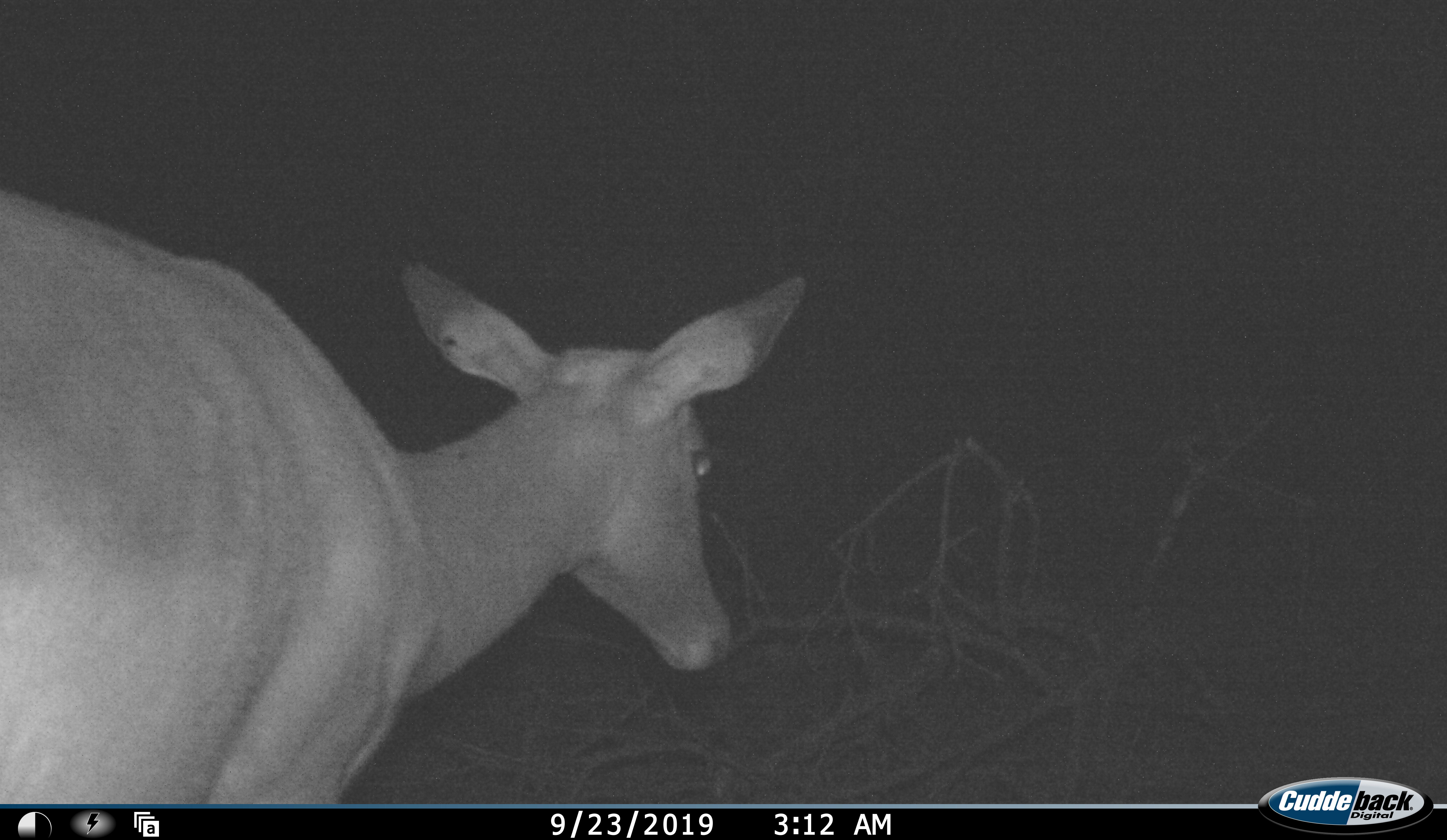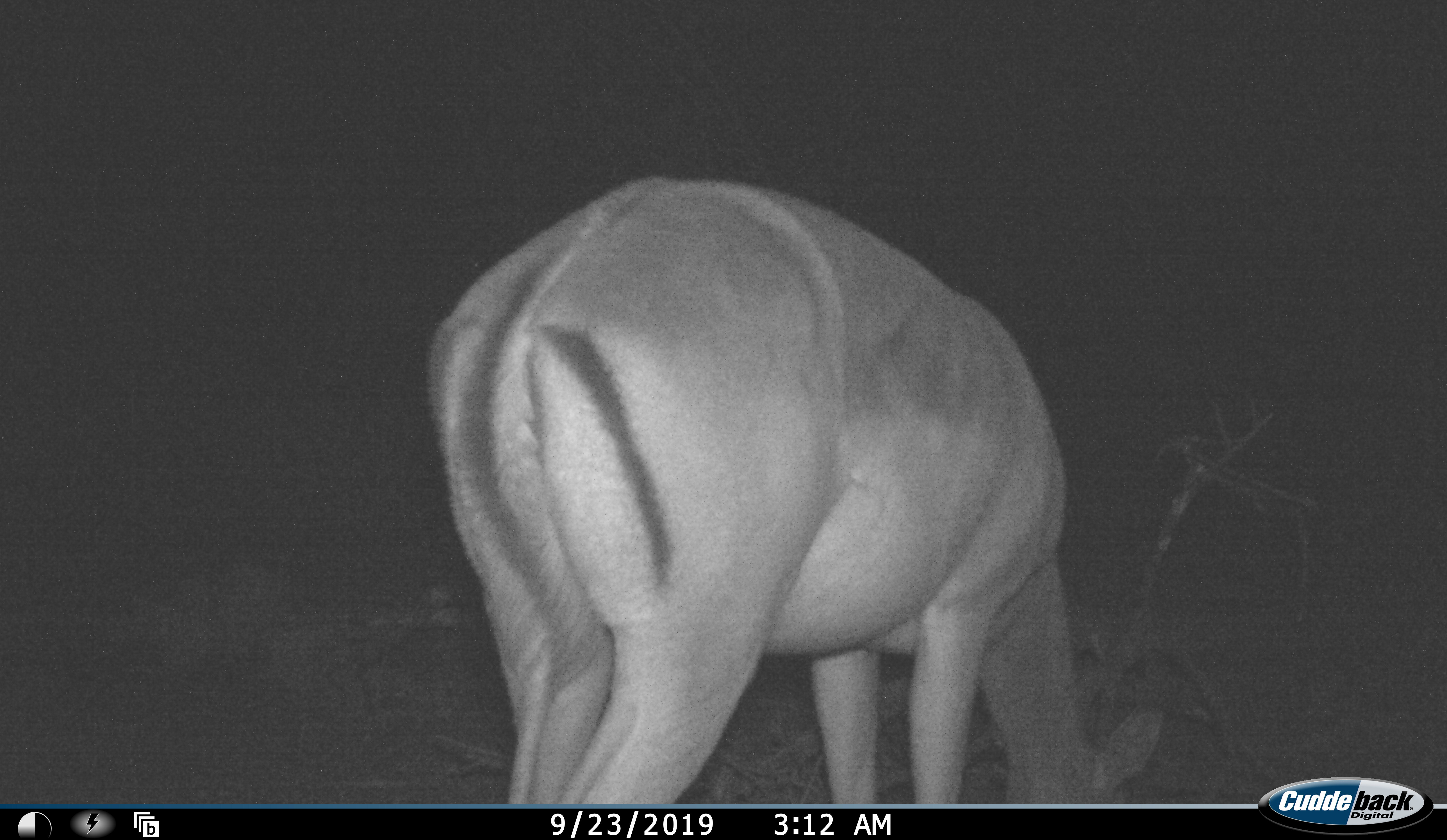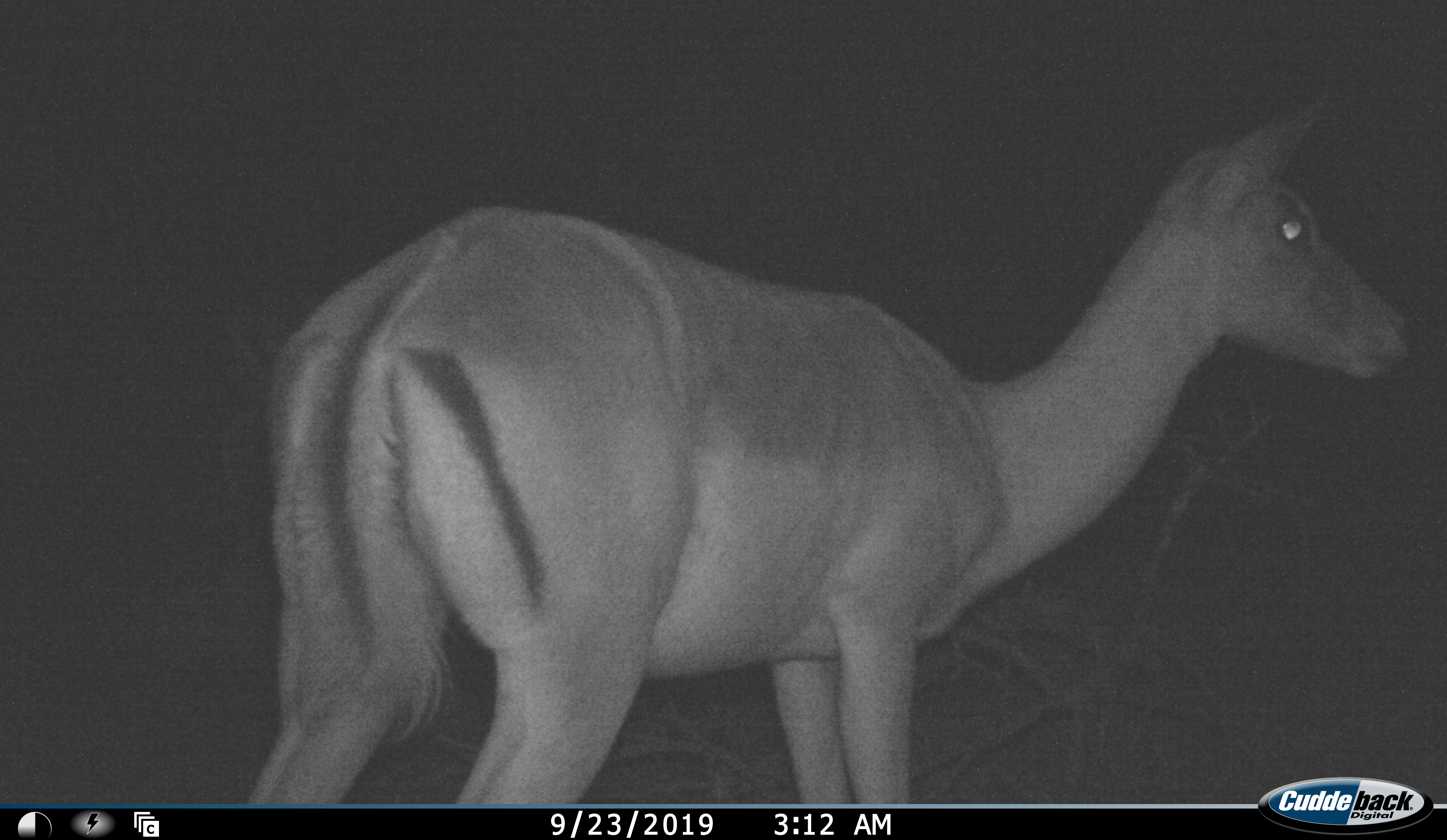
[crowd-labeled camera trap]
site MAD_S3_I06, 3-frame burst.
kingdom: Animalia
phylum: Chordata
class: Mammalia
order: Artiodactyla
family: Bovidae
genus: Aepyceros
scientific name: Aepyceros melampus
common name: impala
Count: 1.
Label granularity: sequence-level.